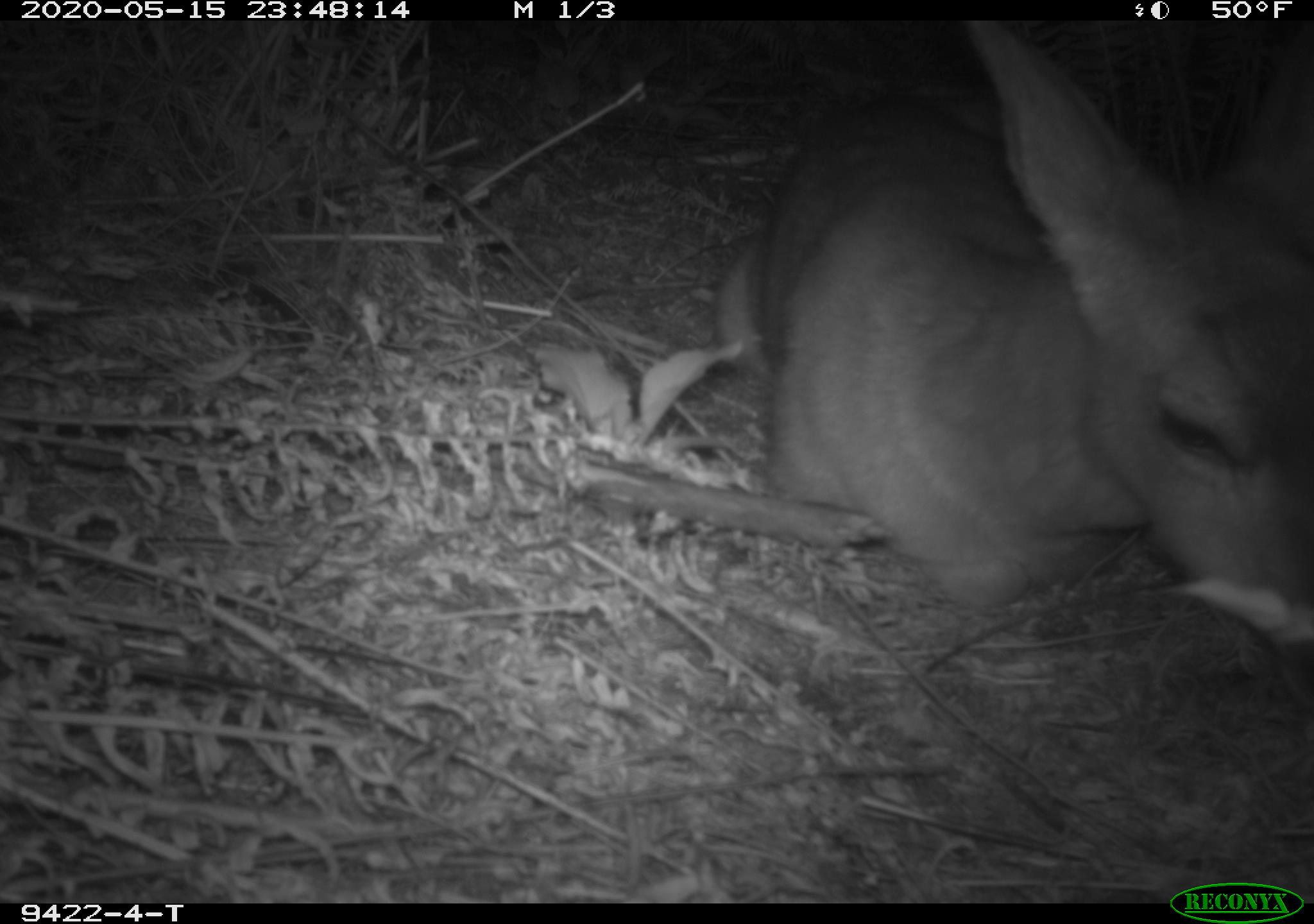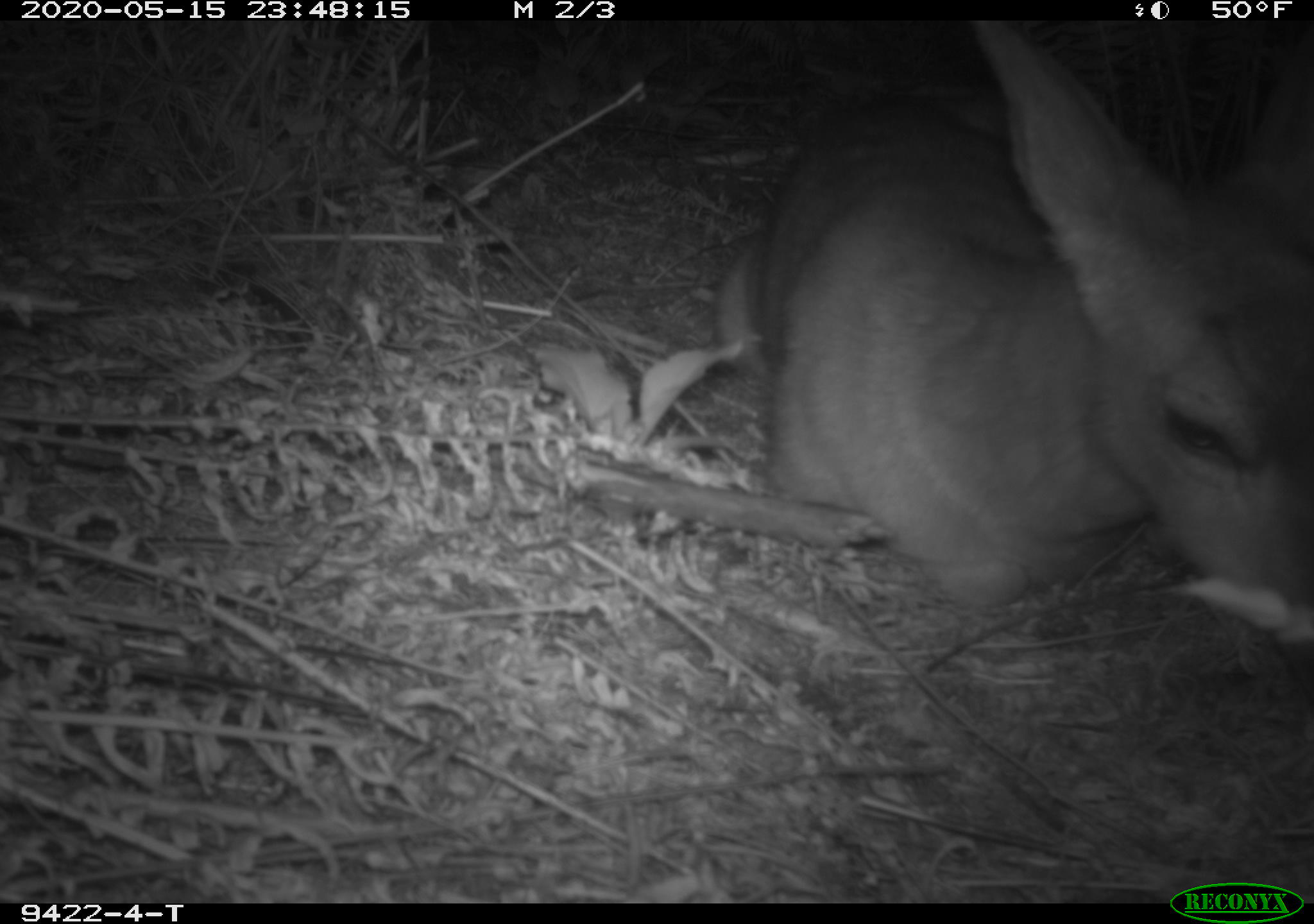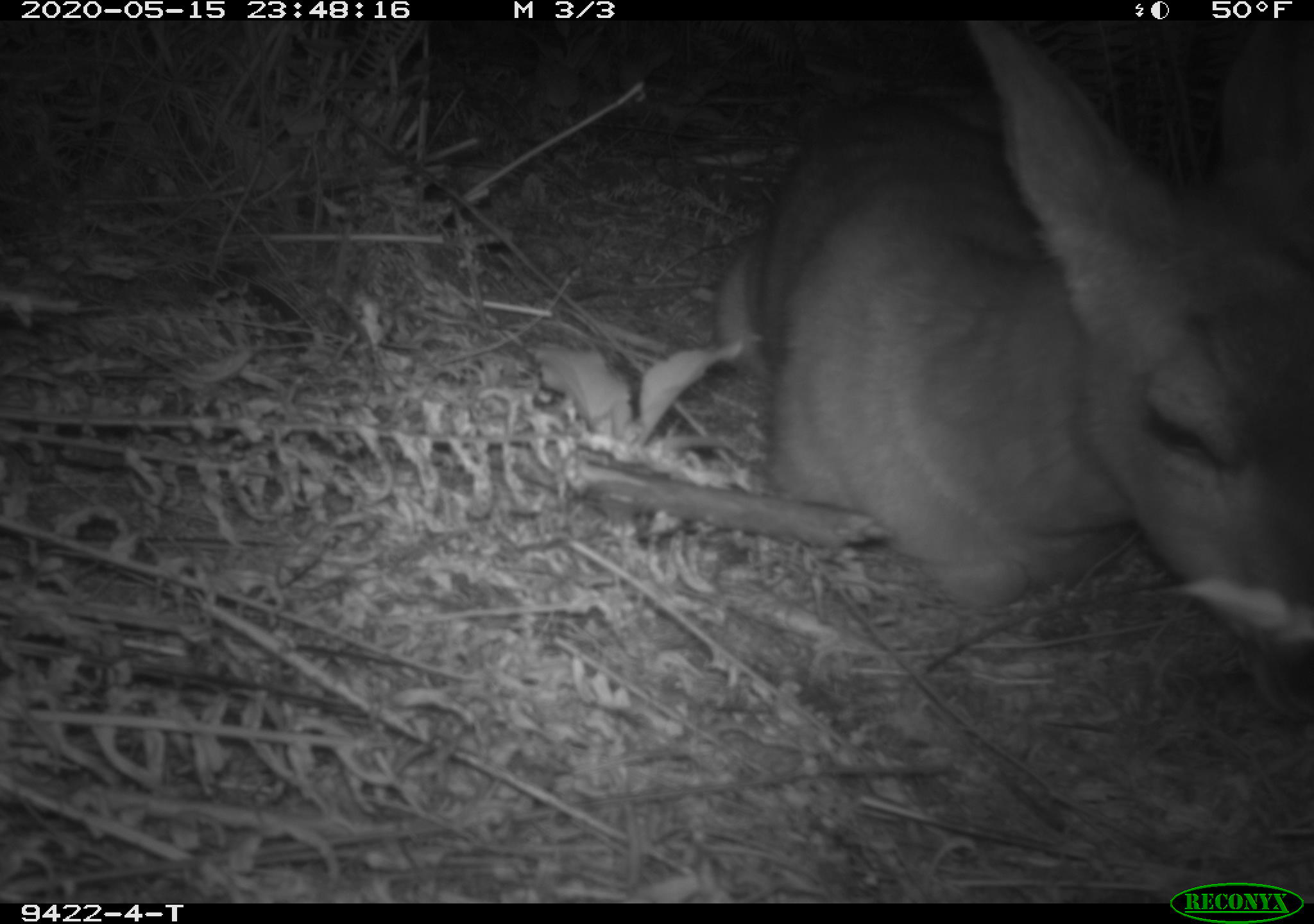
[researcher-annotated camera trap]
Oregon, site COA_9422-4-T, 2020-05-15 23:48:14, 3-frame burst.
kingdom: Animalia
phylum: Chordata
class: Mammalia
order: Artiodactyla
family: Cervidae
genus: Odocoileus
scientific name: Odocoileus hemionus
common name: black-tailed deer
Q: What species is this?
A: Black-tailed deer (Odocoileus hemionus).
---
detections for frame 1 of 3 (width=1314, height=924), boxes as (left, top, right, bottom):
black-tailed deer: (698, 22, 1309, 681)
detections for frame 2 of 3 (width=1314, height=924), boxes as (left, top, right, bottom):
black-tailed deer: (702, 22, 1309, 674)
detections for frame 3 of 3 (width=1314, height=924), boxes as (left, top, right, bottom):
black-tailed deer: (698, 24, 1309, 666)